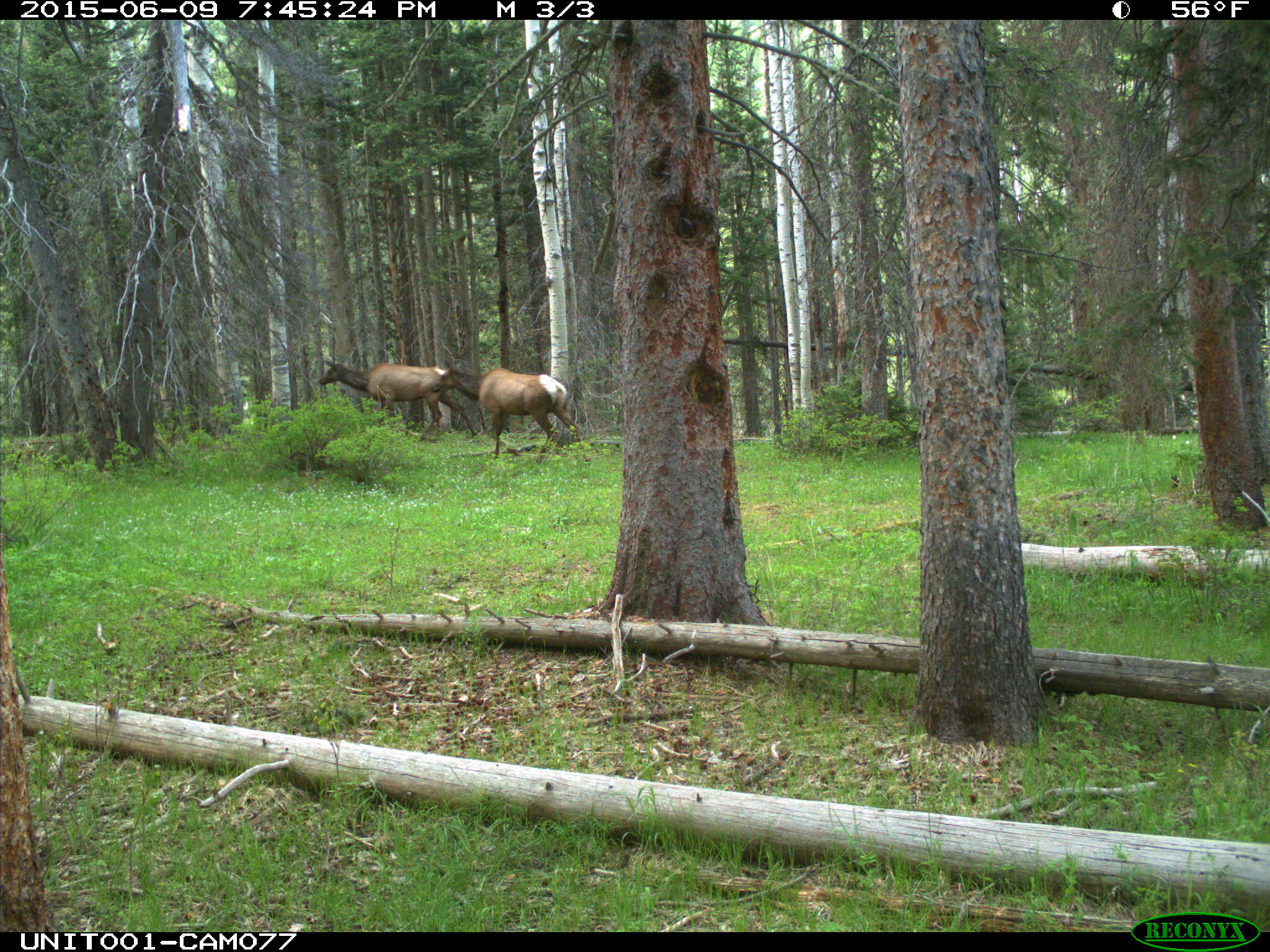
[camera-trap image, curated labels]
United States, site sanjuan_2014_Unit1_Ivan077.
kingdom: Animalia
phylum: Chordata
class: Mammalia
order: Artiodactyla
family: Cervidae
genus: Cervus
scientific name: Cervus elaphus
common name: red deer